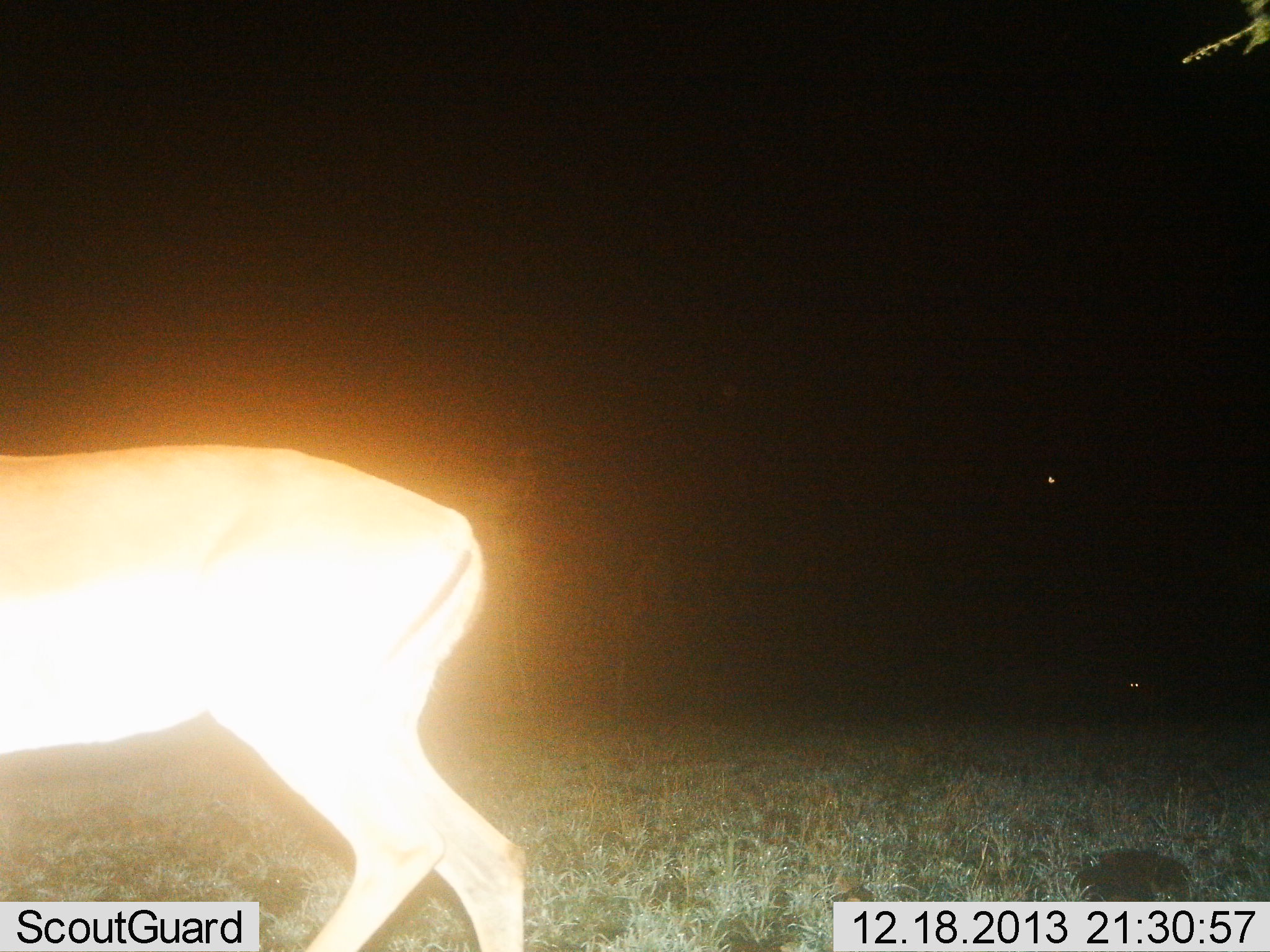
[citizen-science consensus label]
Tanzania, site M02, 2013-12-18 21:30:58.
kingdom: Animalia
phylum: Chordata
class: Mammalia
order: Artiodactyla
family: Bovidae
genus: Aepyceros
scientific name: Aepyceros melampus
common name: impala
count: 1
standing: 90%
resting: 0%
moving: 10%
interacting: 0%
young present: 0%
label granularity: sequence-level